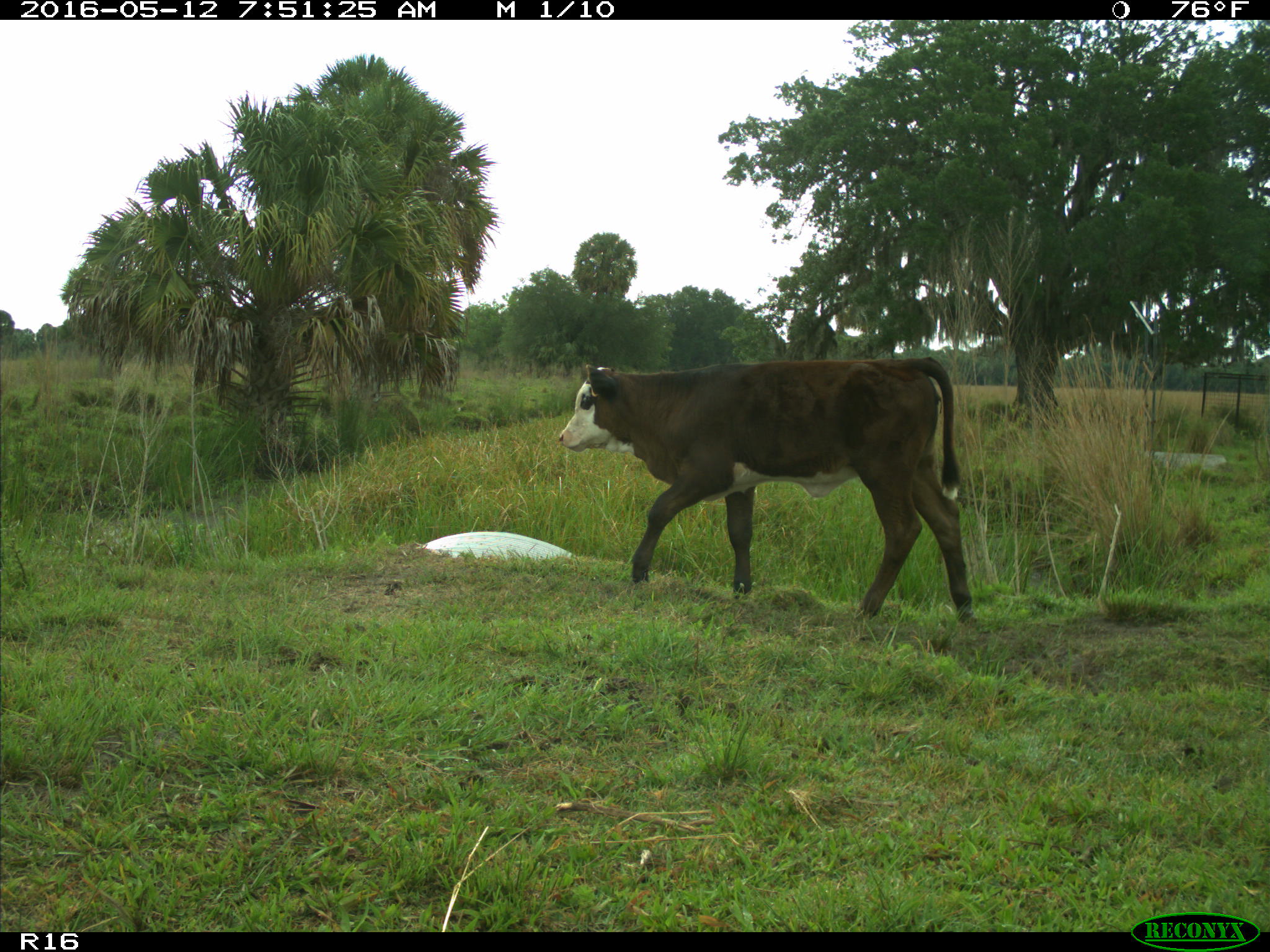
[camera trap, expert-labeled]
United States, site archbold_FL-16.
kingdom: Animalia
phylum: Chordata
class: Mammalia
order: Artiodactyla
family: Bovidae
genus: Bos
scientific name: Bos taurus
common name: domestic cow